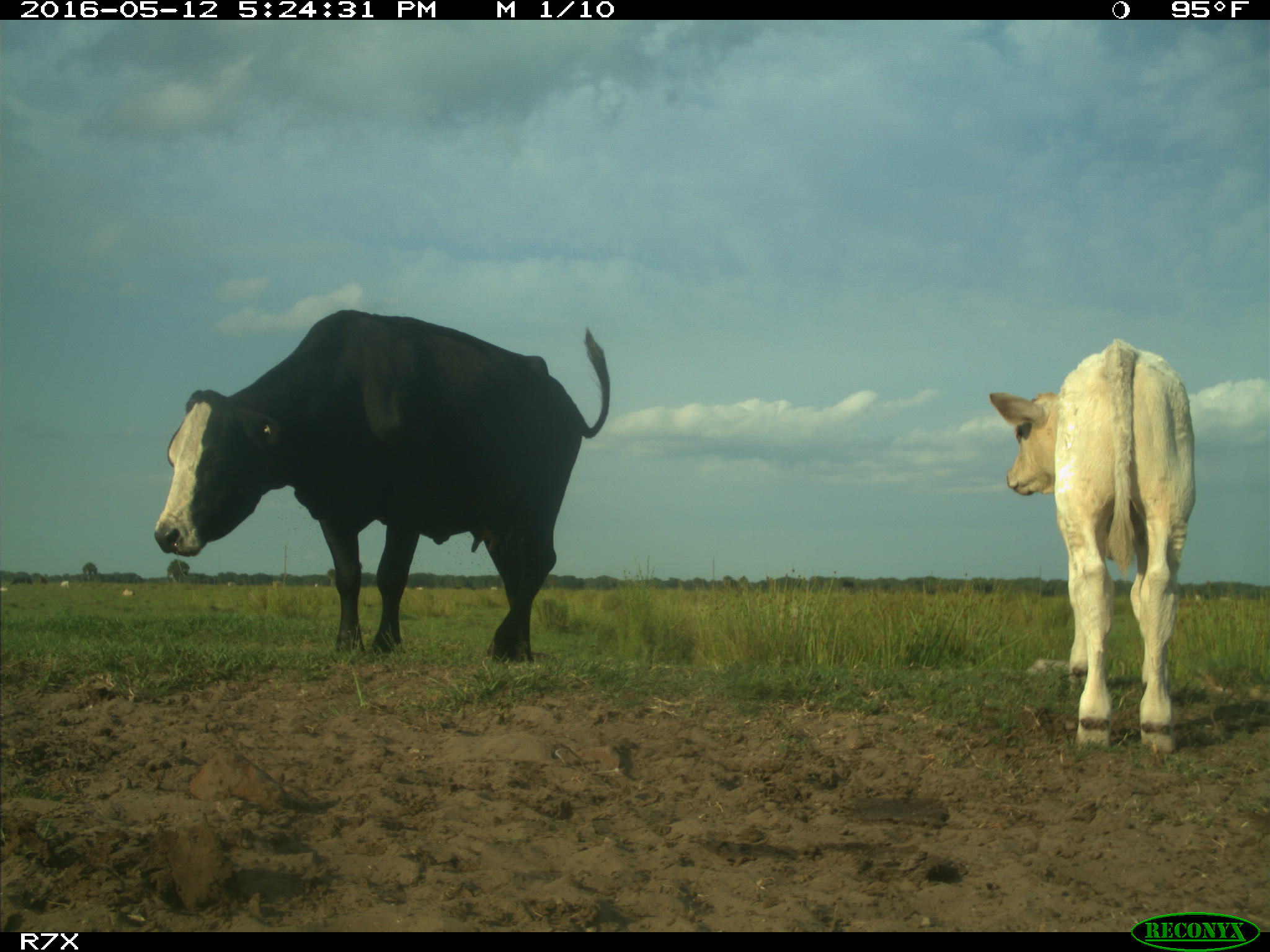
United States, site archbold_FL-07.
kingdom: Animalia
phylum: Chordata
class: Mammalia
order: Artiodactyla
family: Bovidae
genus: Bos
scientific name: Bos taurus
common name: domestic cow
Bos taurus (domestic cow).